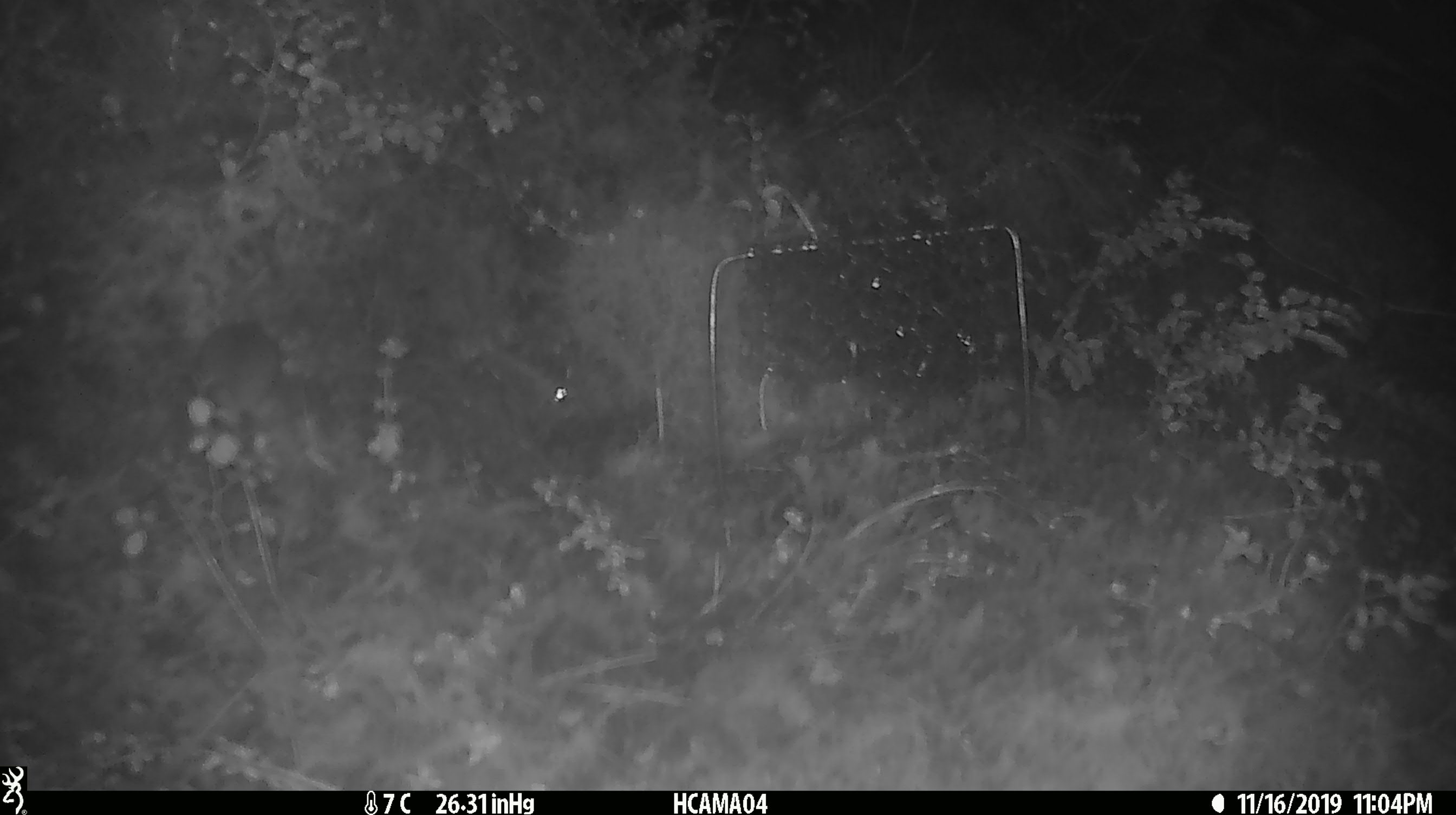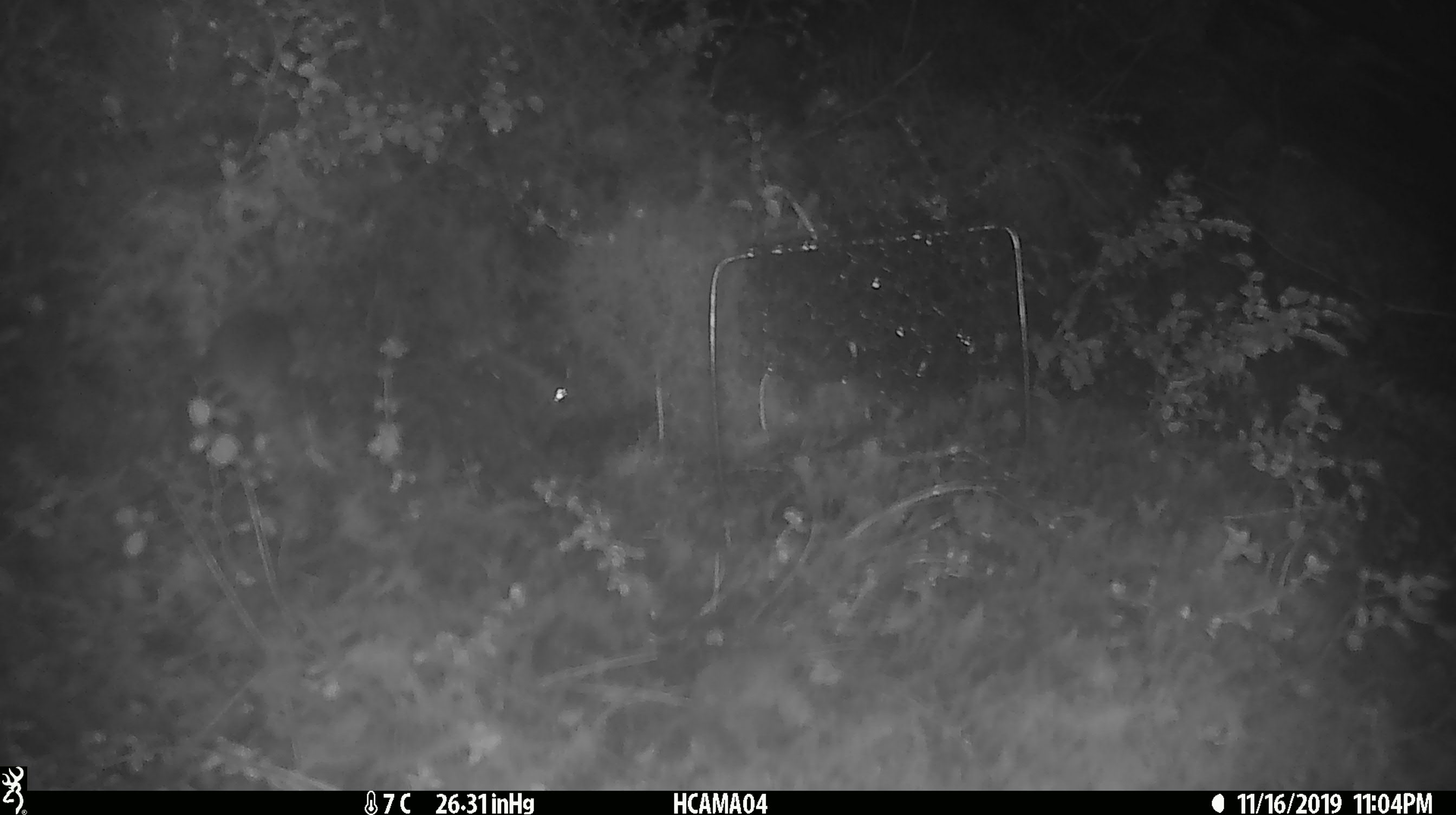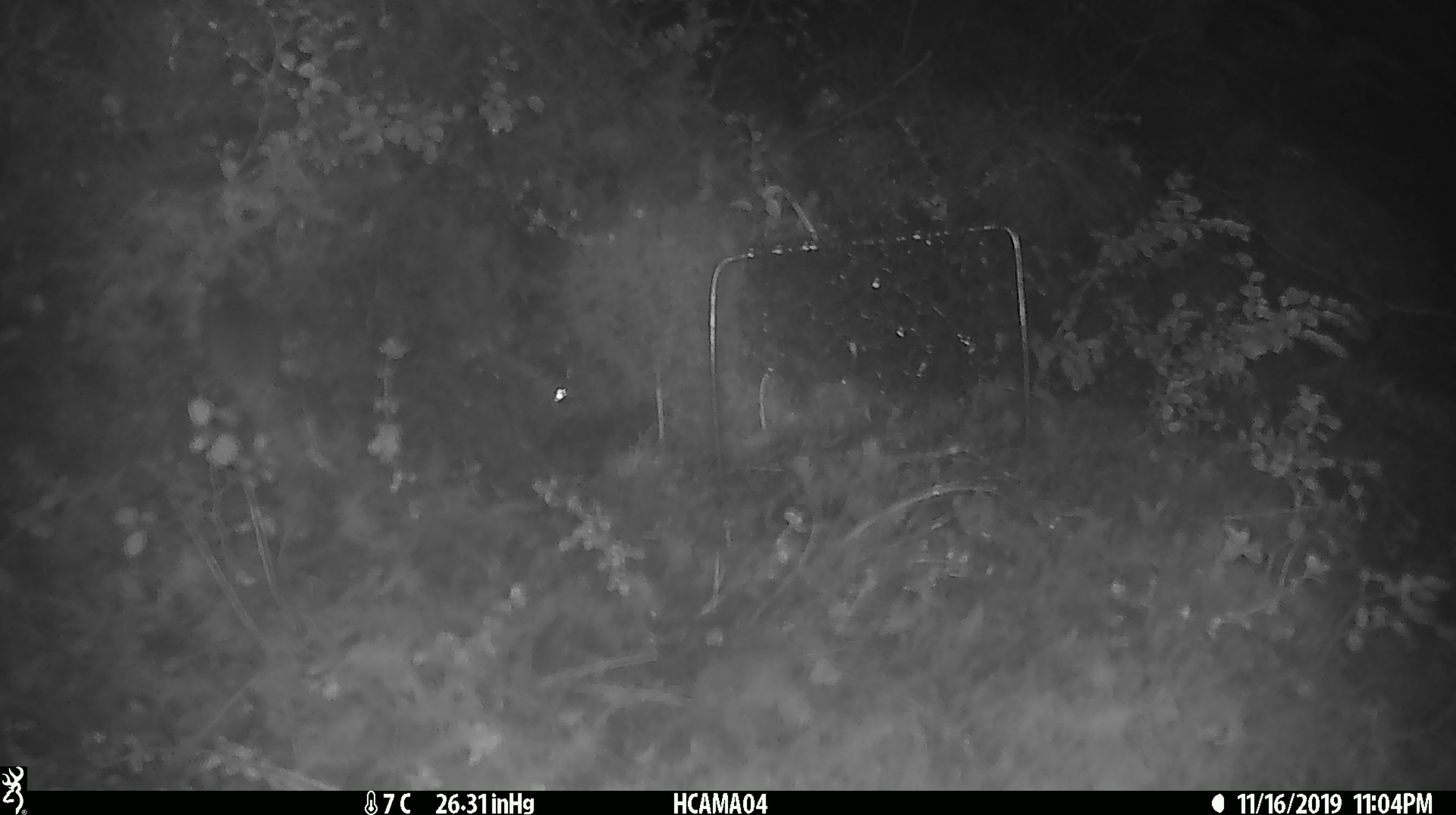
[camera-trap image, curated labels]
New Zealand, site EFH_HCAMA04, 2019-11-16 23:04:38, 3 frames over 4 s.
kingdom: Animalia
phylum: Chordata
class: Mammalia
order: Rodentia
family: Muridae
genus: Mus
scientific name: Mus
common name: mouse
Mouse (Mus).